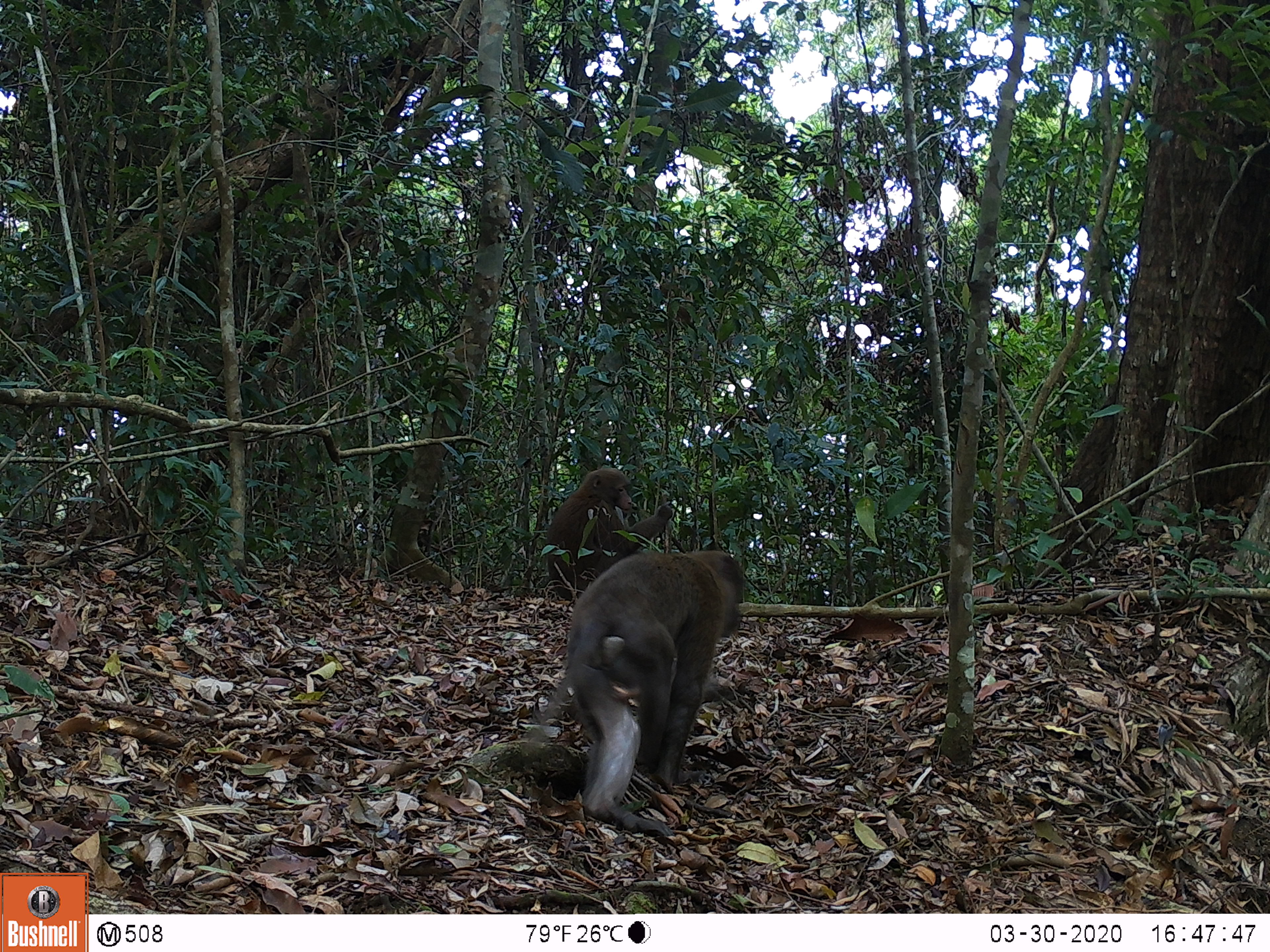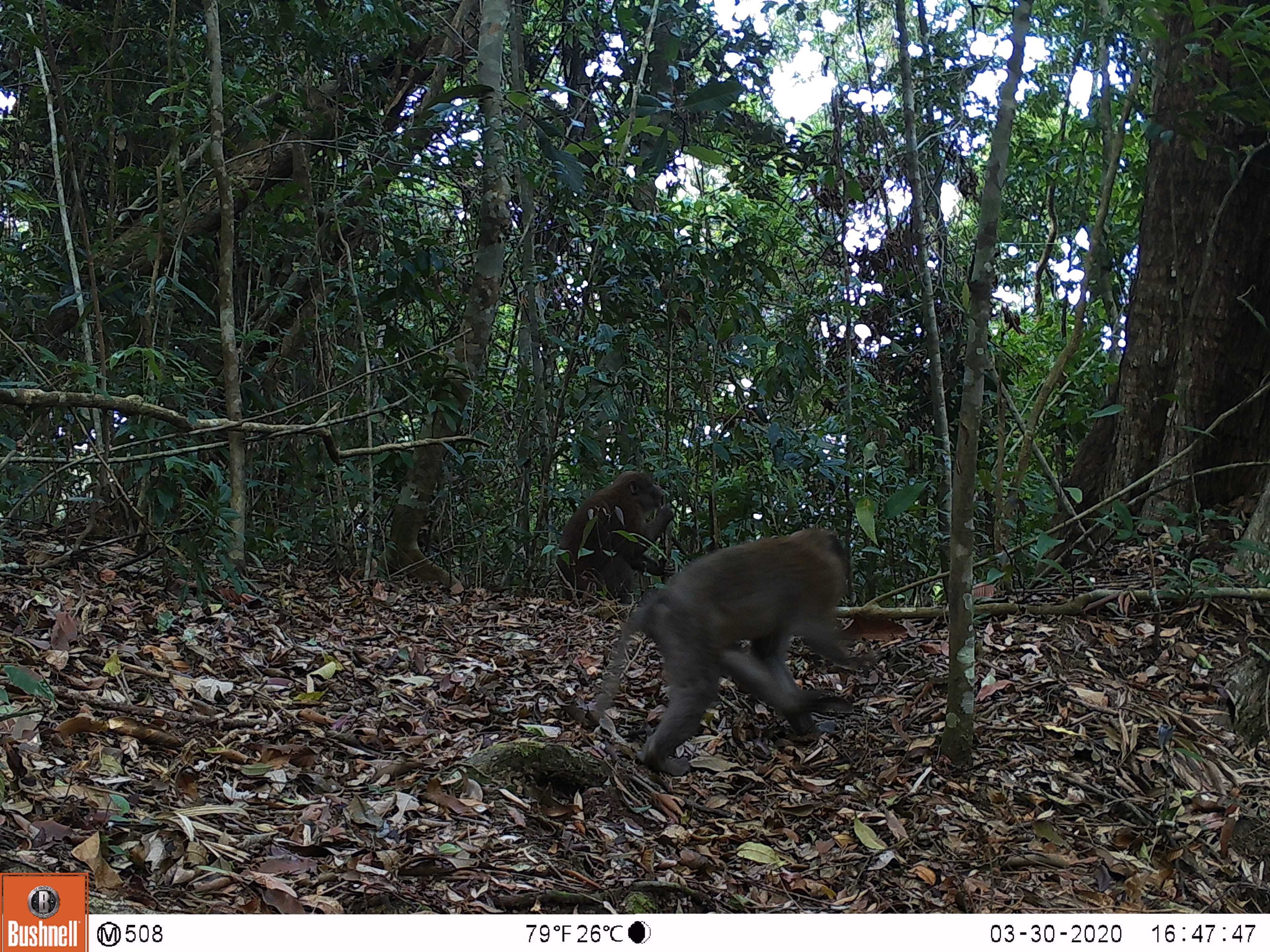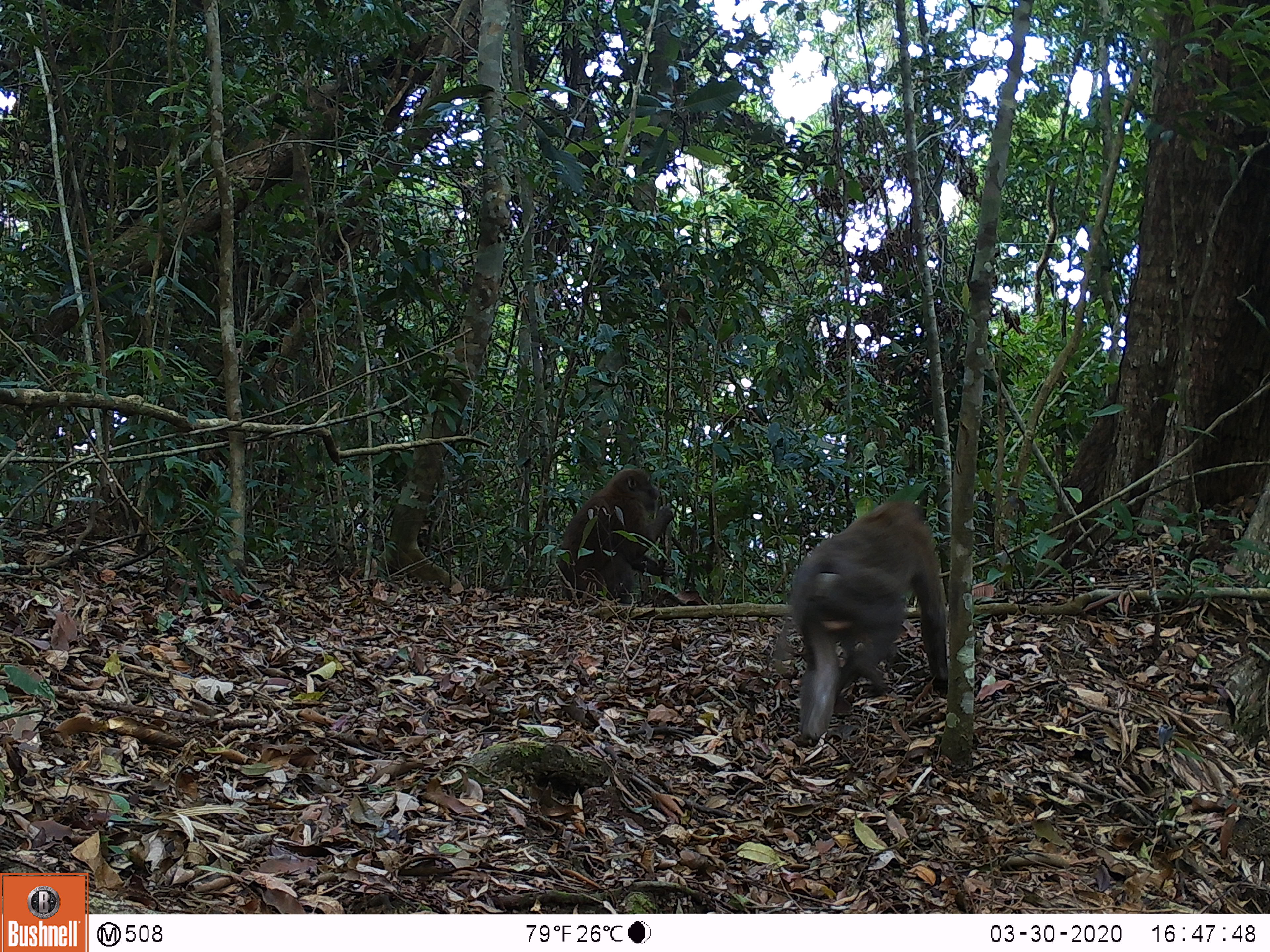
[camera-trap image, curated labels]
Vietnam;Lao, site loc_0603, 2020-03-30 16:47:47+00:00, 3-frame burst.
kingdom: Animalia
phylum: Chordata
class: Mammalia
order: Primates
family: Cercopithecidae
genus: Macaca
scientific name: Macaca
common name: macaques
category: assam or rhesus macaque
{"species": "assam or rhesus macaque (macaques) (Macaca)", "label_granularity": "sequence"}